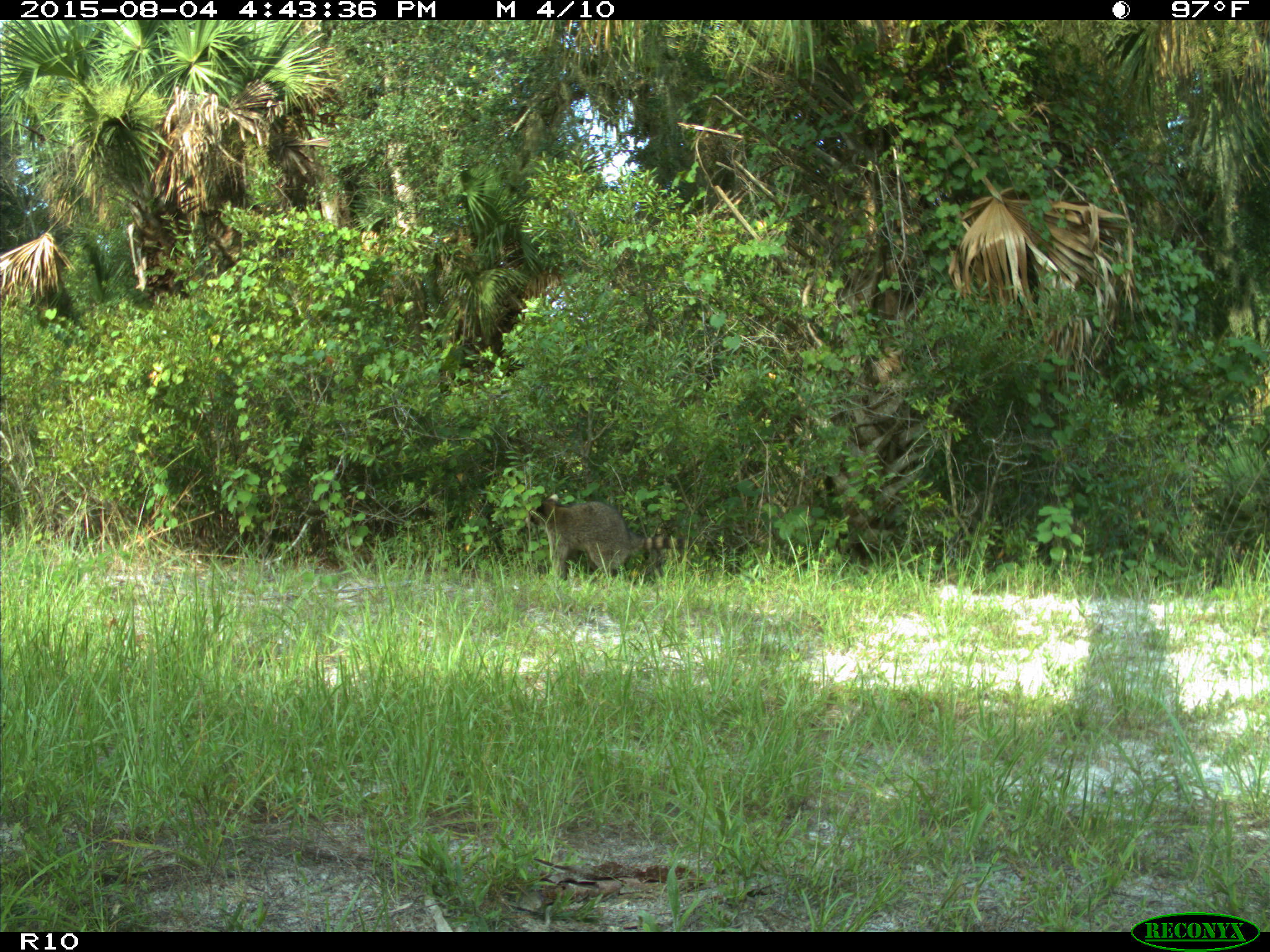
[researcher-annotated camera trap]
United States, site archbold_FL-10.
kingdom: Animalia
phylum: Chordata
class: Mammalia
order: Carnivora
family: Procyonidae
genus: Procyon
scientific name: Procyon lotor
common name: common raccoon